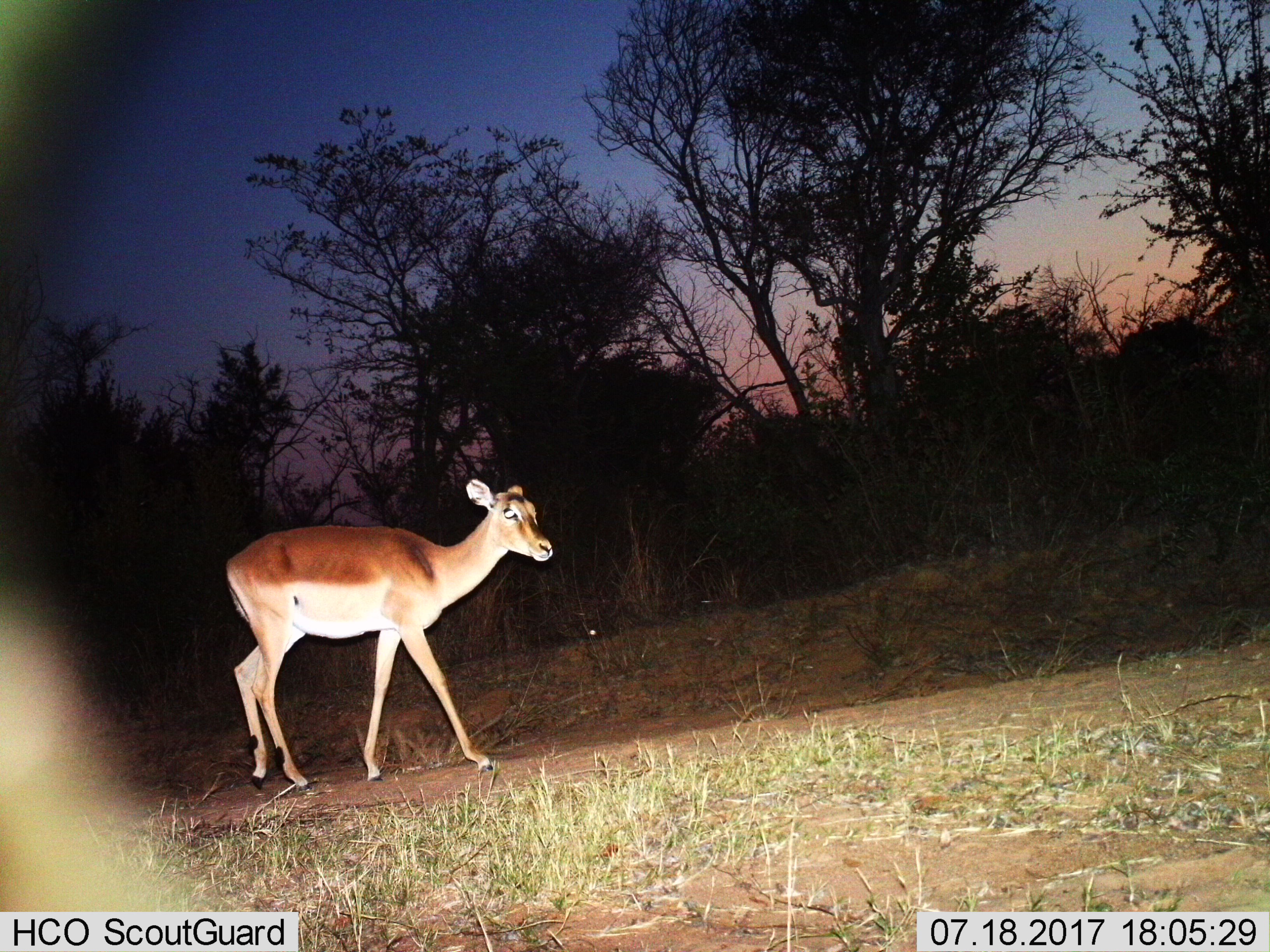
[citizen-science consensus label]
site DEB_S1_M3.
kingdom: Animalia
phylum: Chordata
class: Mammalia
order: Artiodactyla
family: Bovidae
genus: Aepyceros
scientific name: Aepyceros melampus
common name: impala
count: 1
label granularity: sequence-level